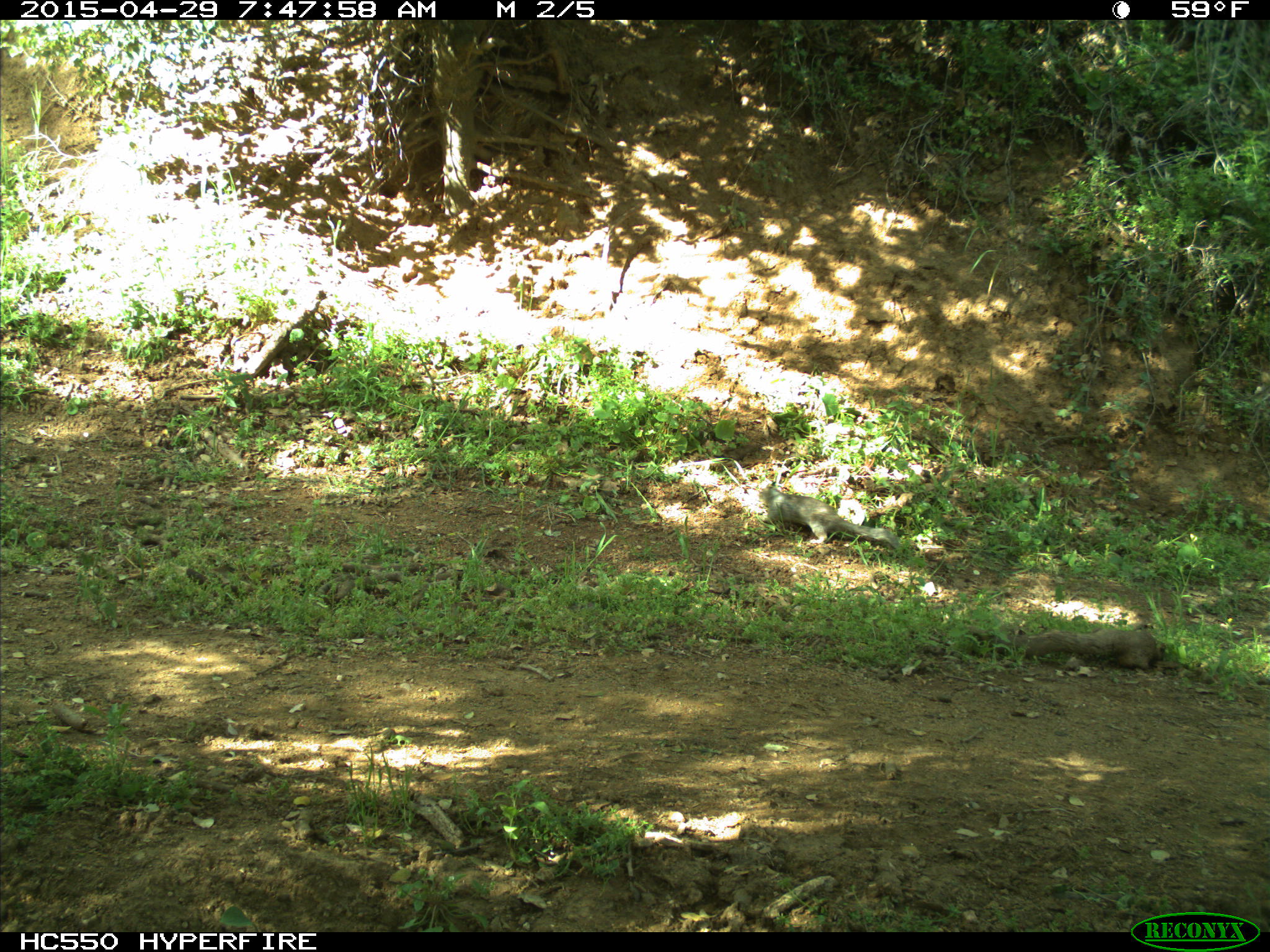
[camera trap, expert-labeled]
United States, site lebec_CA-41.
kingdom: Animalia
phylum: Chordata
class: Mammalia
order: Rodentia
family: Sciuridae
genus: Otospermophilus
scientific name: Otospermophilus beecheyi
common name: california ground squirrel